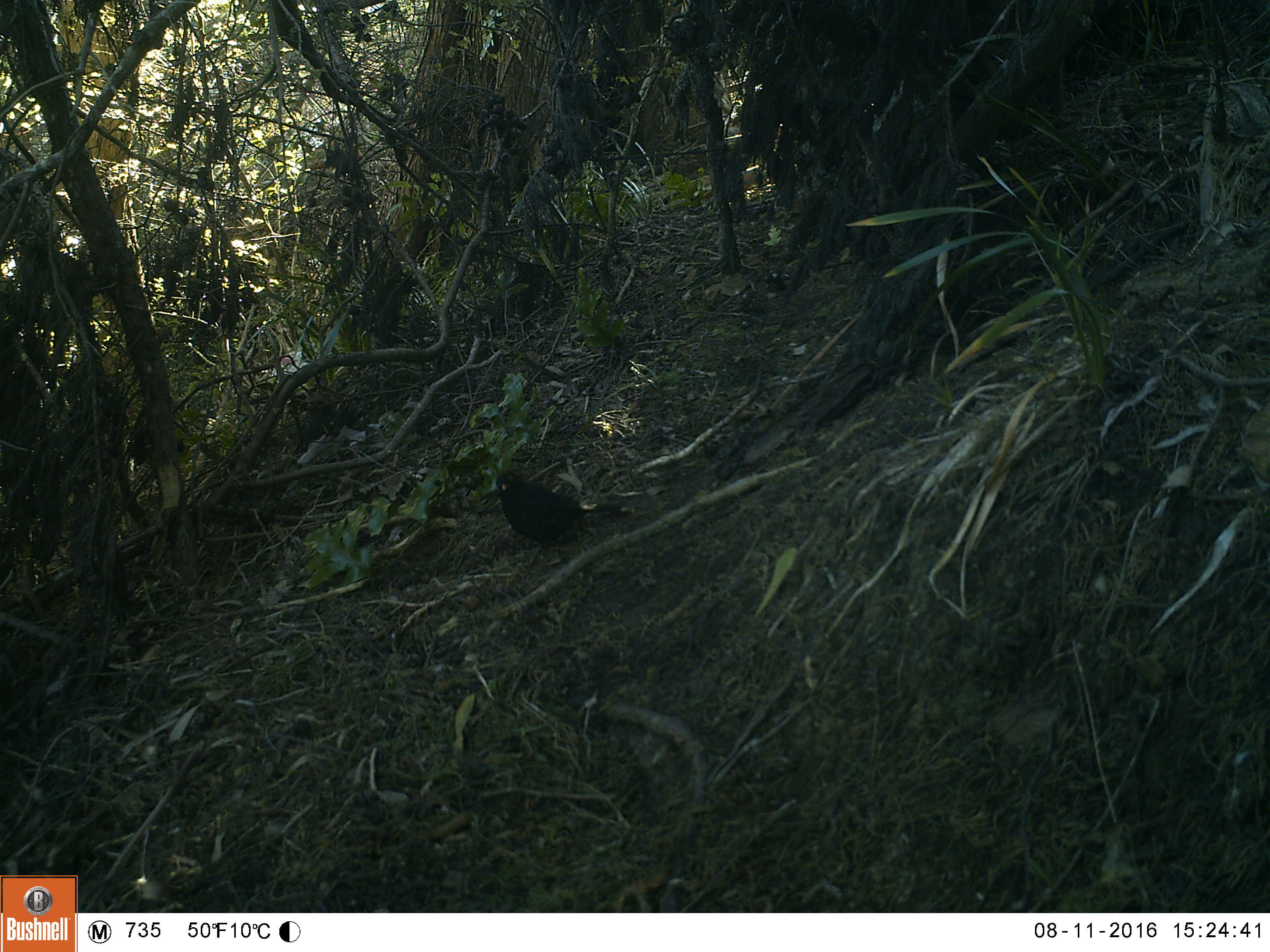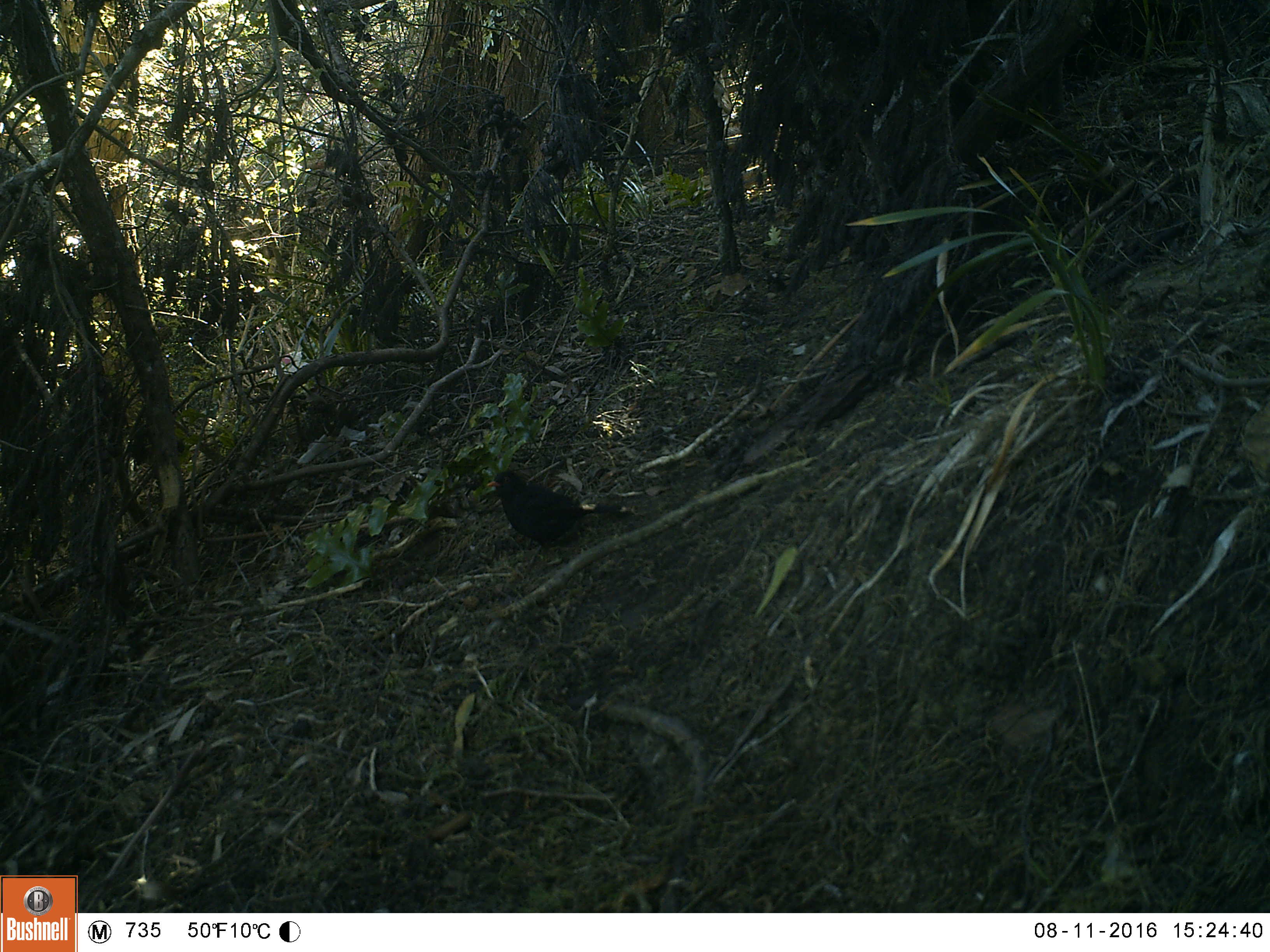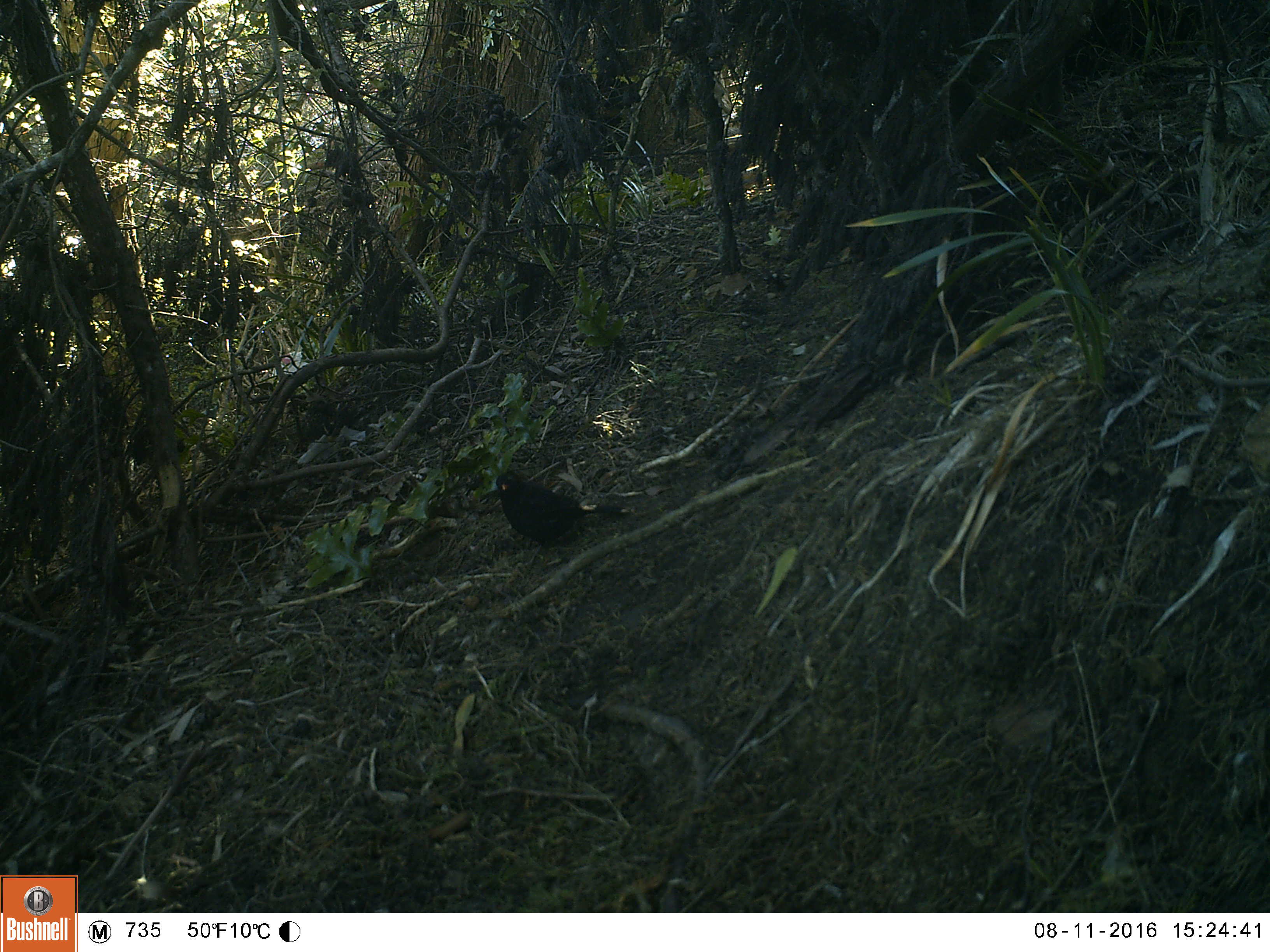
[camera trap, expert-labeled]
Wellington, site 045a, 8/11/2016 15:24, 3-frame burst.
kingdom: Animalia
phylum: Chordata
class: Aves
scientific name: Aves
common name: bird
Bird (Aves).